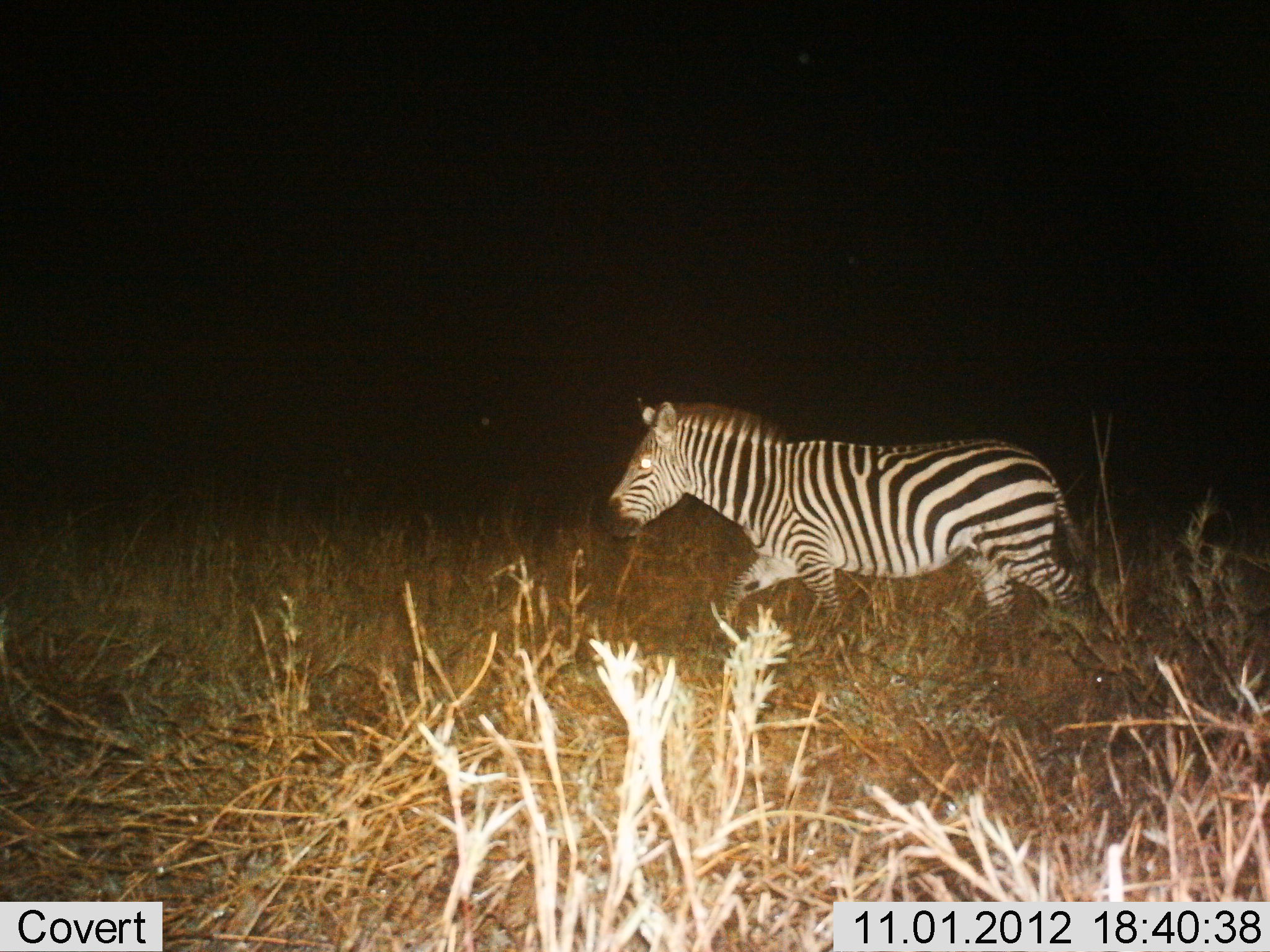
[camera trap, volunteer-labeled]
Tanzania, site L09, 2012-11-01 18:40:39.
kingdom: Animalia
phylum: Chordata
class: Mammalia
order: Perissodactyla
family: Equidae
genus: Equus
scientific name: Equus quagga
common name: plains zebra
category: zebra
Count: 1.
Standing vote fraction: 0%.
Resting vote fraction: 0%.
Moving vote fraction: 100%.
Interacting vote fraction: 0%.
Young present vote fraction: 0%.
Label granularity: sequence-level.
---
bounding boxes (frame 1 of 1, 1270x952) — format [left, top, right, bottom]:
animal: [601, 390, 1094, 660]